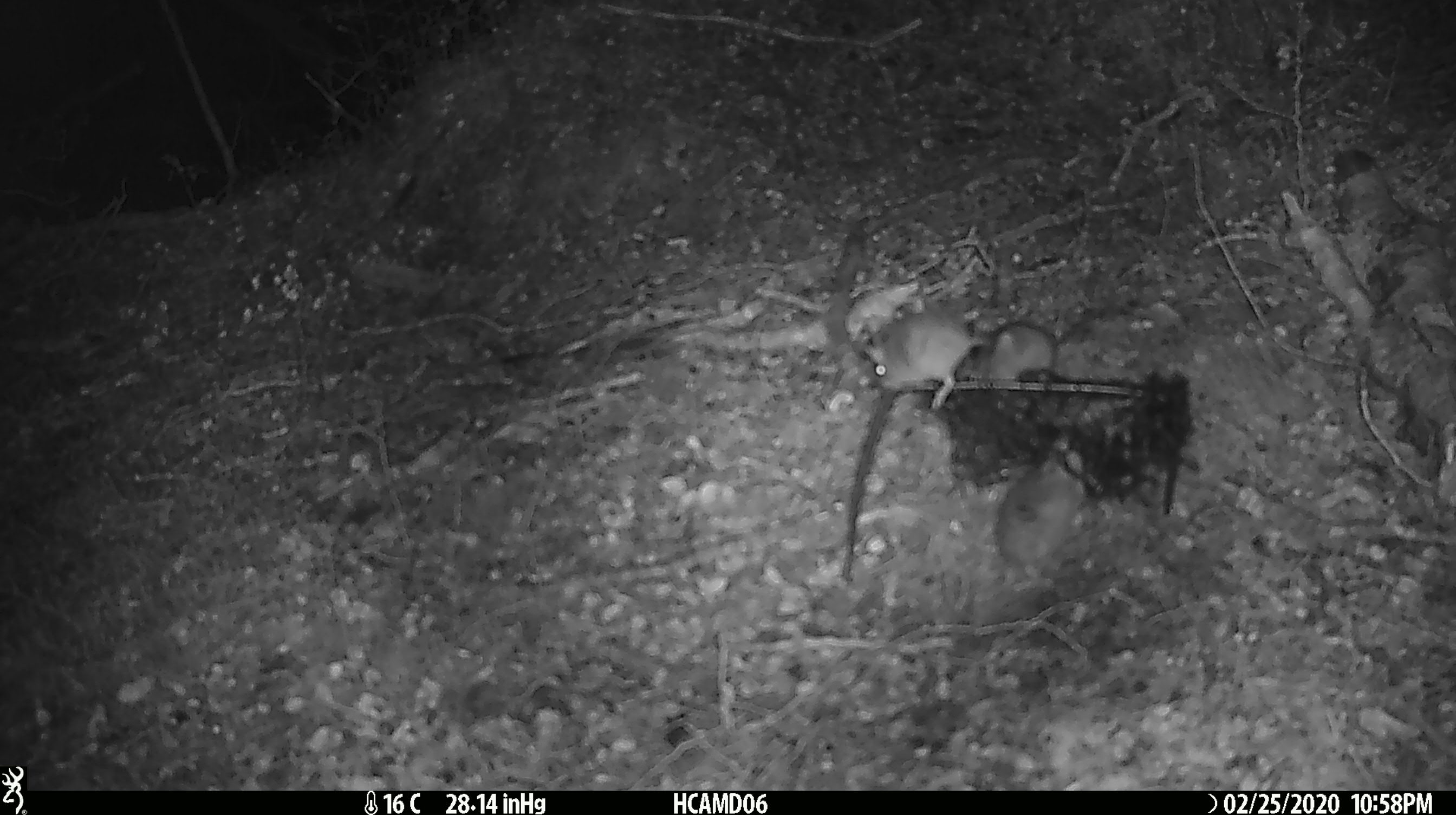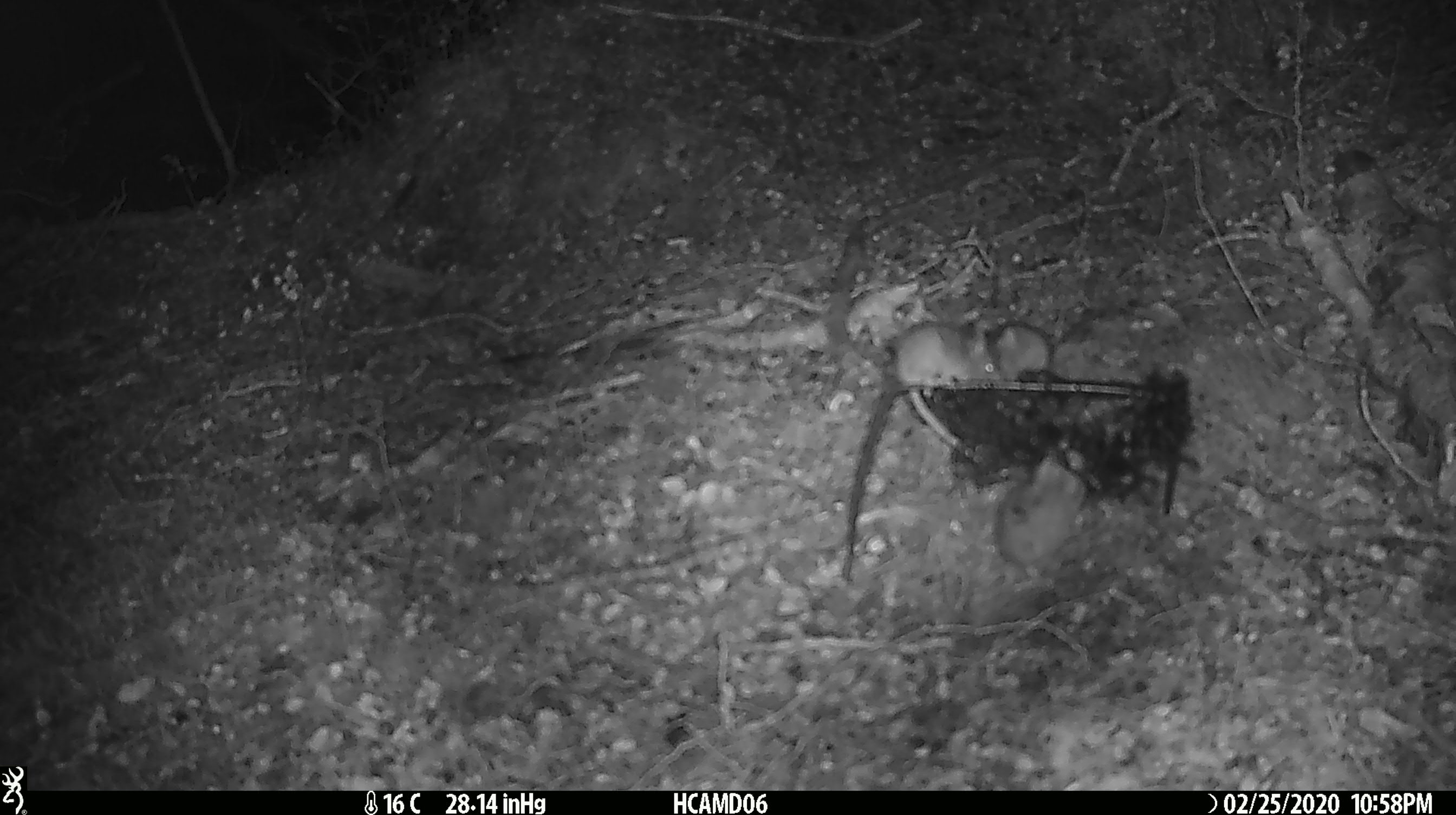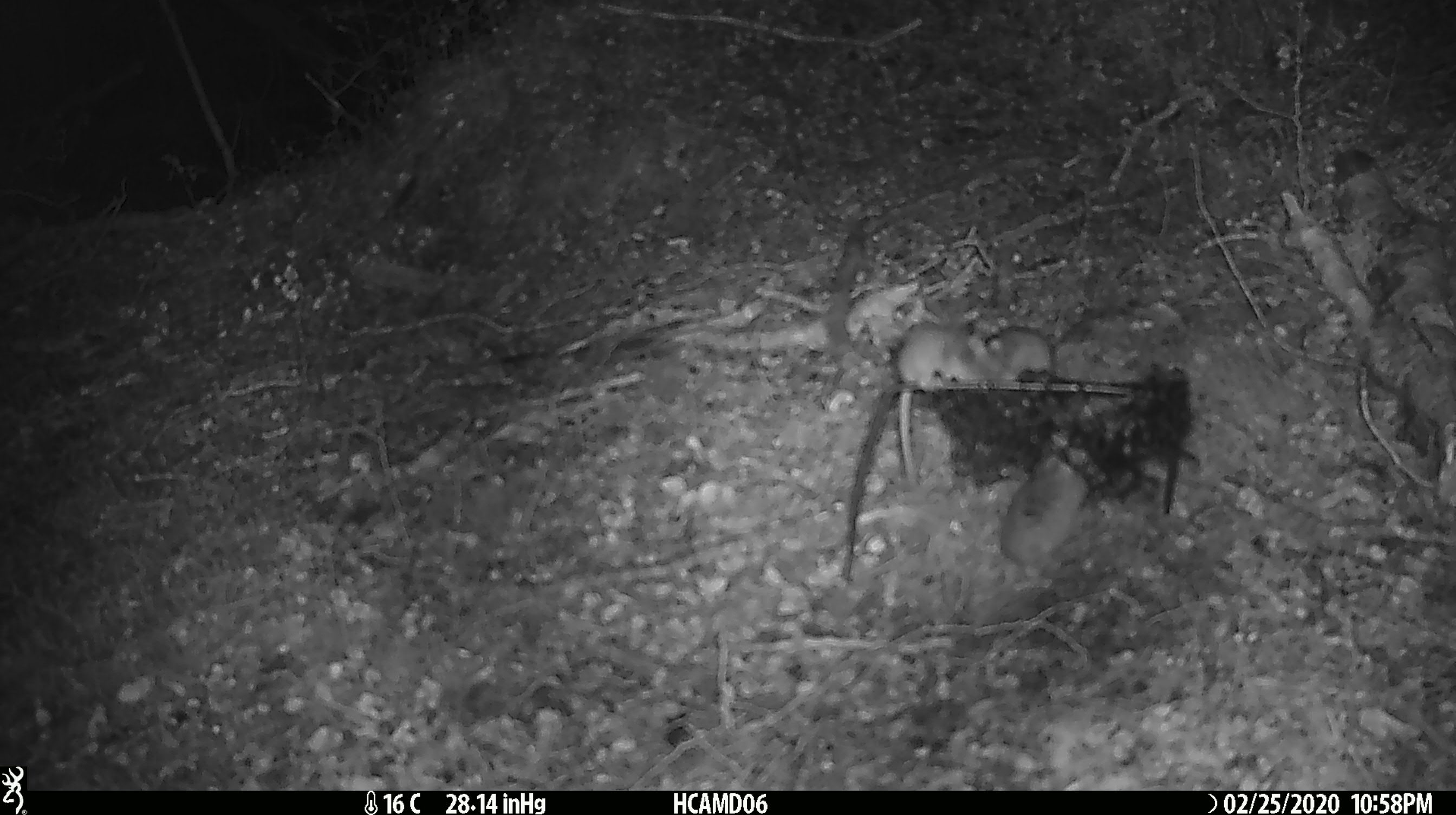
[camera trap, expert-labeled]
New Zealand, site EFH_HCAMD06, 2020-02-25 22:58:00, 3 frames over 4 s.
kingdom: Animalia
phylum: Chordata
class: Mammalia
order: Rodentia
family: Muridae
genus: Mus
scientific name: Mus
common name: mouse